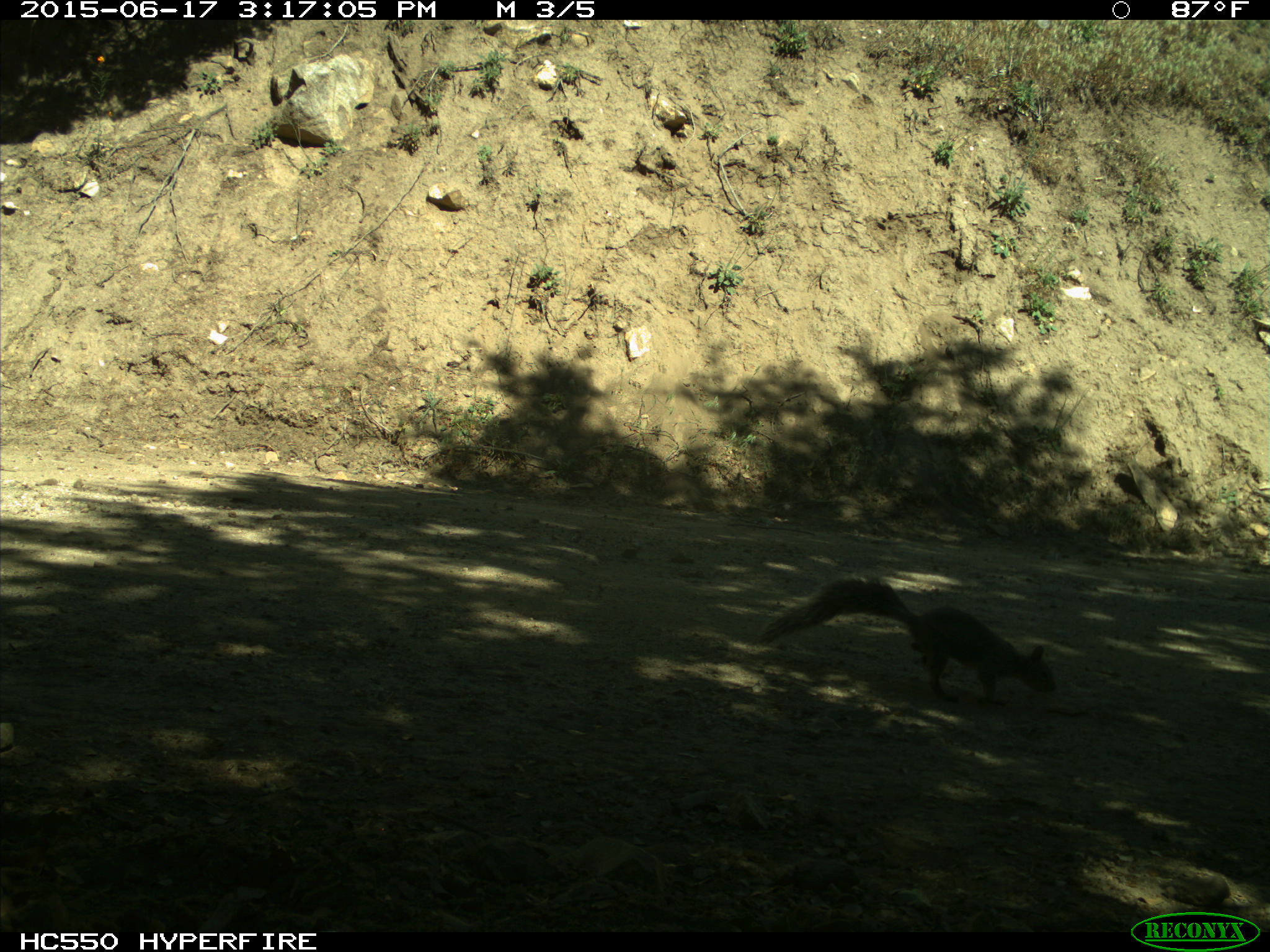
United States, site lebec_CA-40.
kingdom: Animalia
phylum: Chordata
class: Mammalia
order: Rodentia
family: Sciuridae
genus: Sciurus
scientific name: Sciurus carolinensis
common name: eastern gray squirrel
Sciurus carolinensis (eastern gray squirrel).